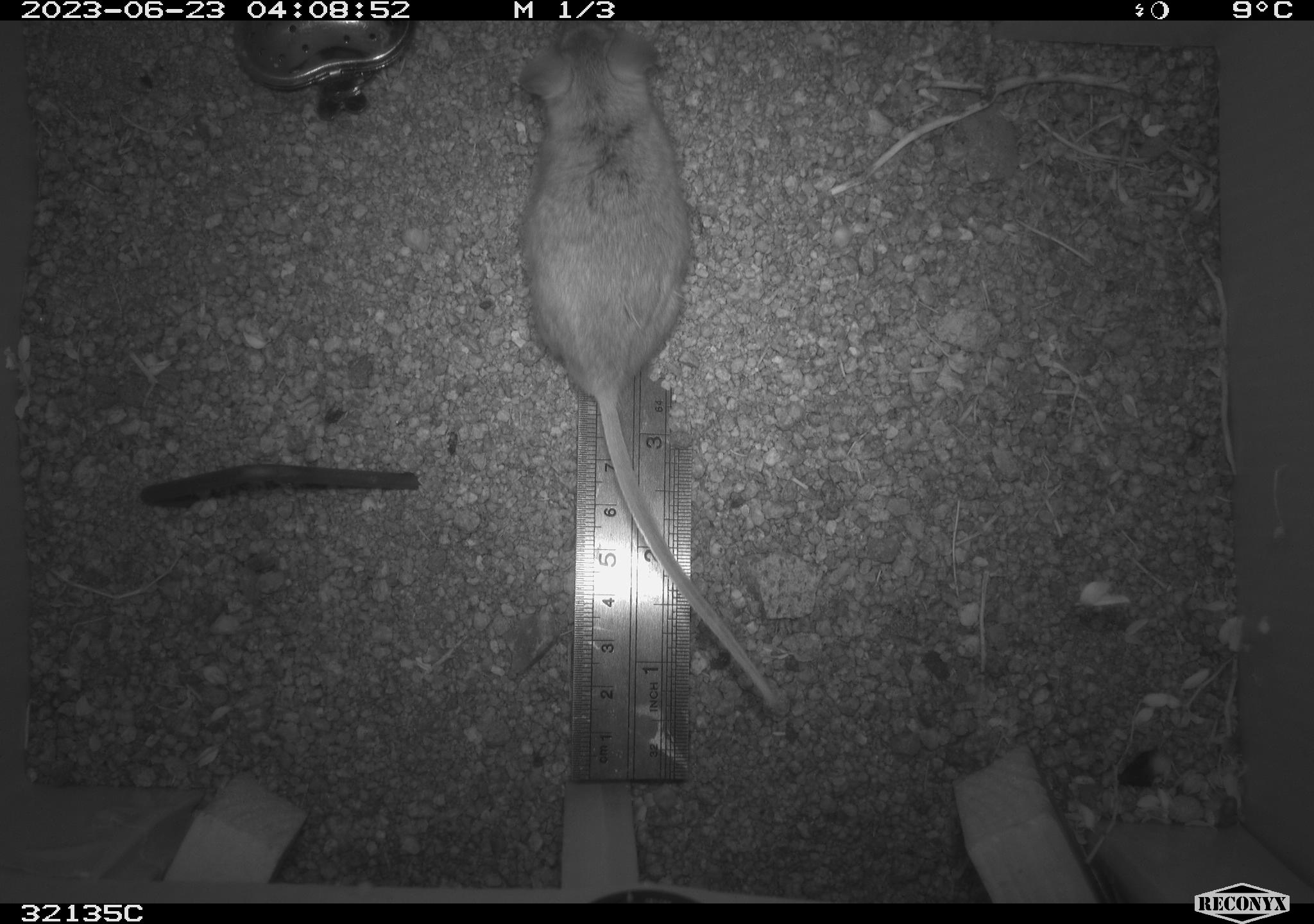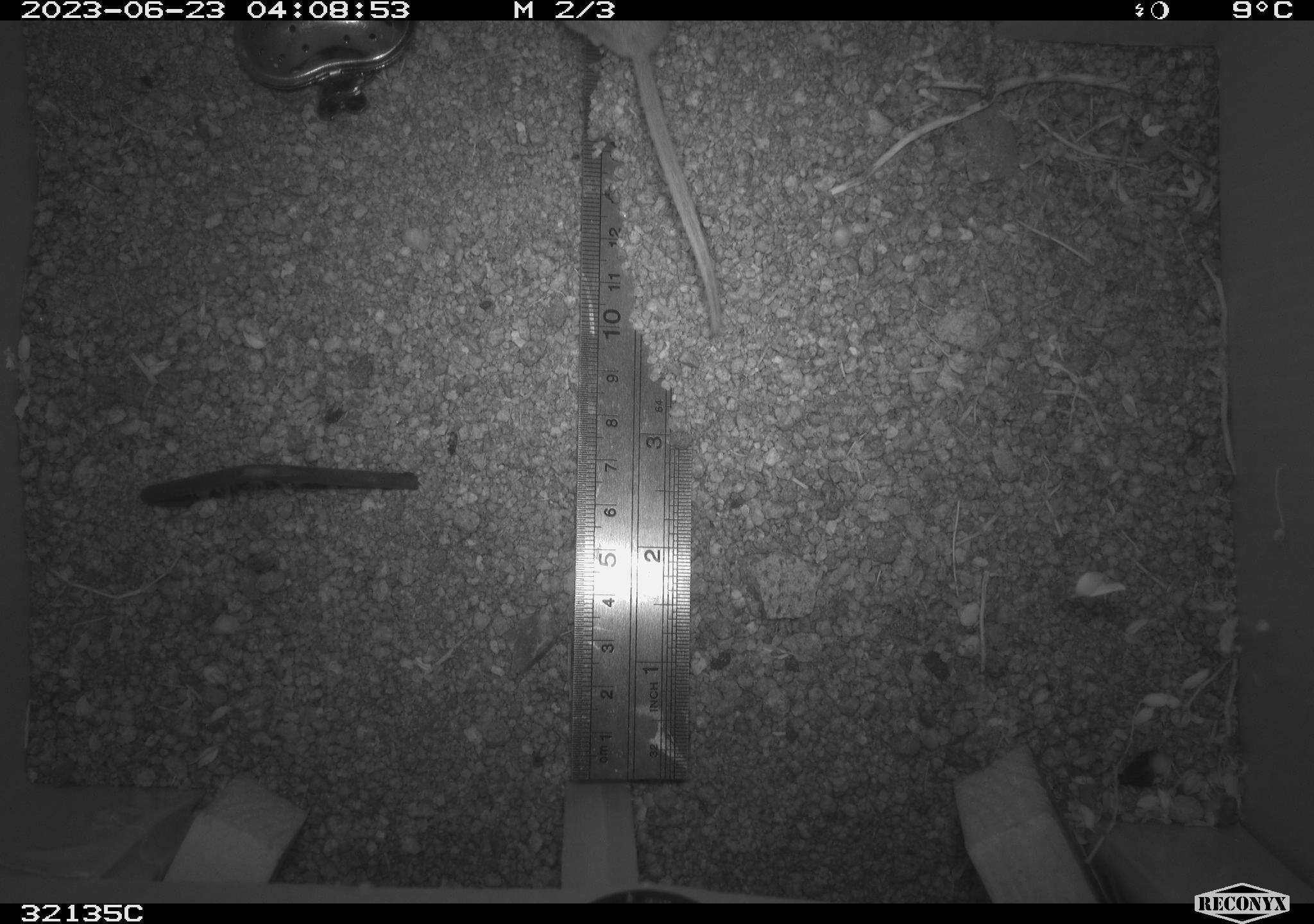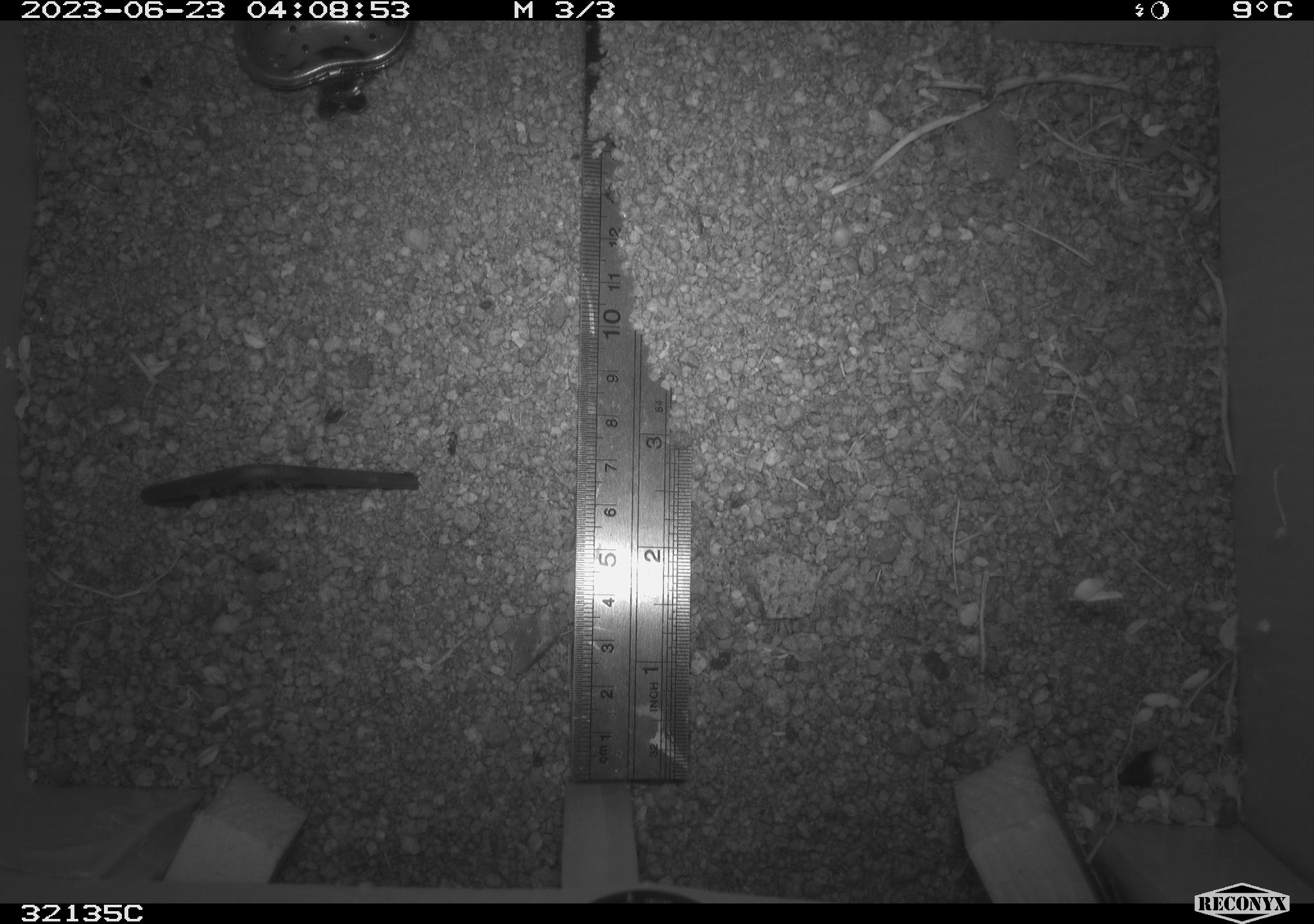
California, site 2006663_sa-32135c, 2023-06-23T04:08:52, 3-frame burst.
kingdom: Animalia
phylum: Chordata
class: Mammalia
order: Rodentia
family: Cricetidae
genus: Peromyscus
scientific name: Peromyscus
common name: deer mice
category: peromyscus species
Peromyscus species (deer mice) (Peromyscus).